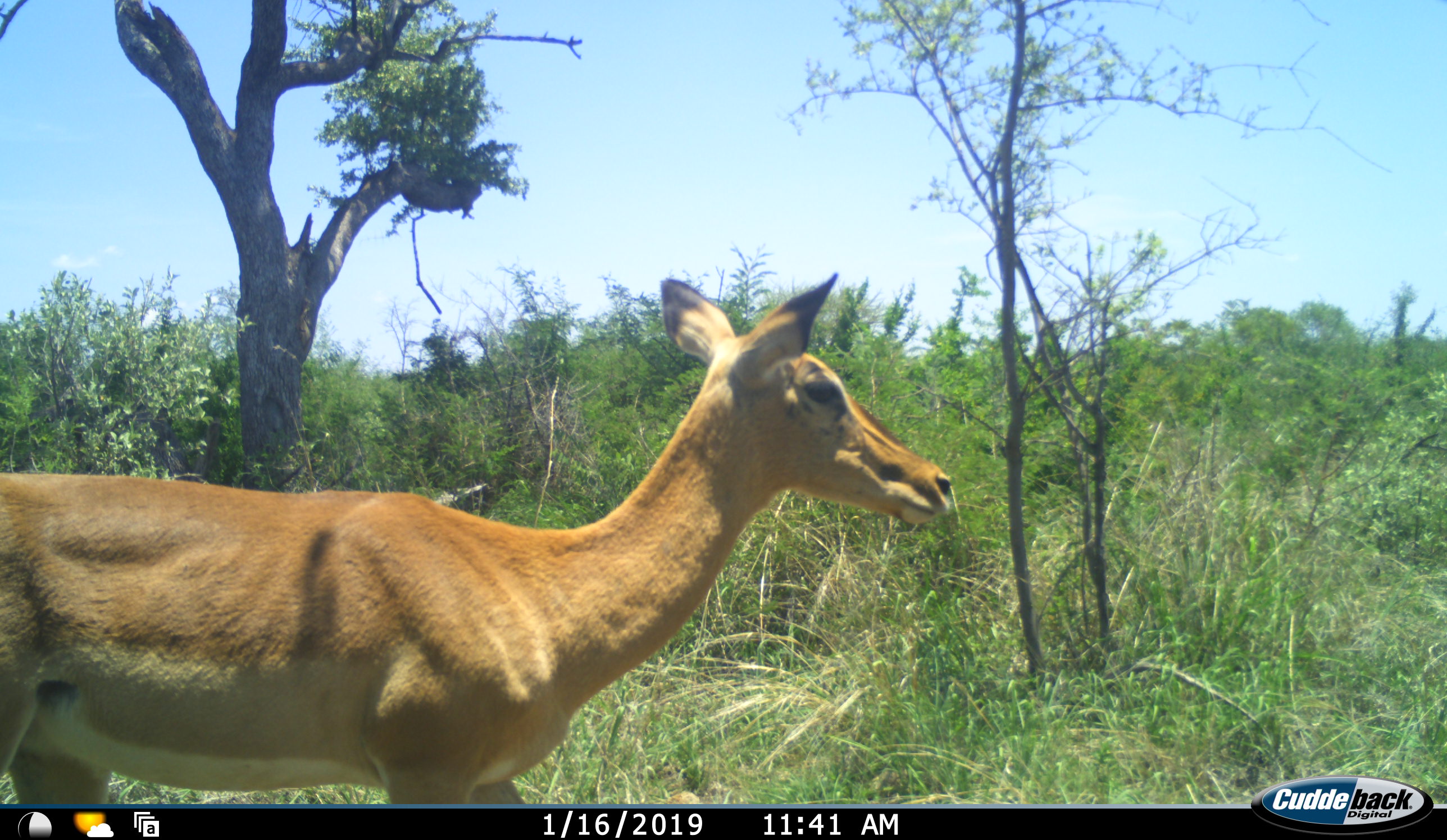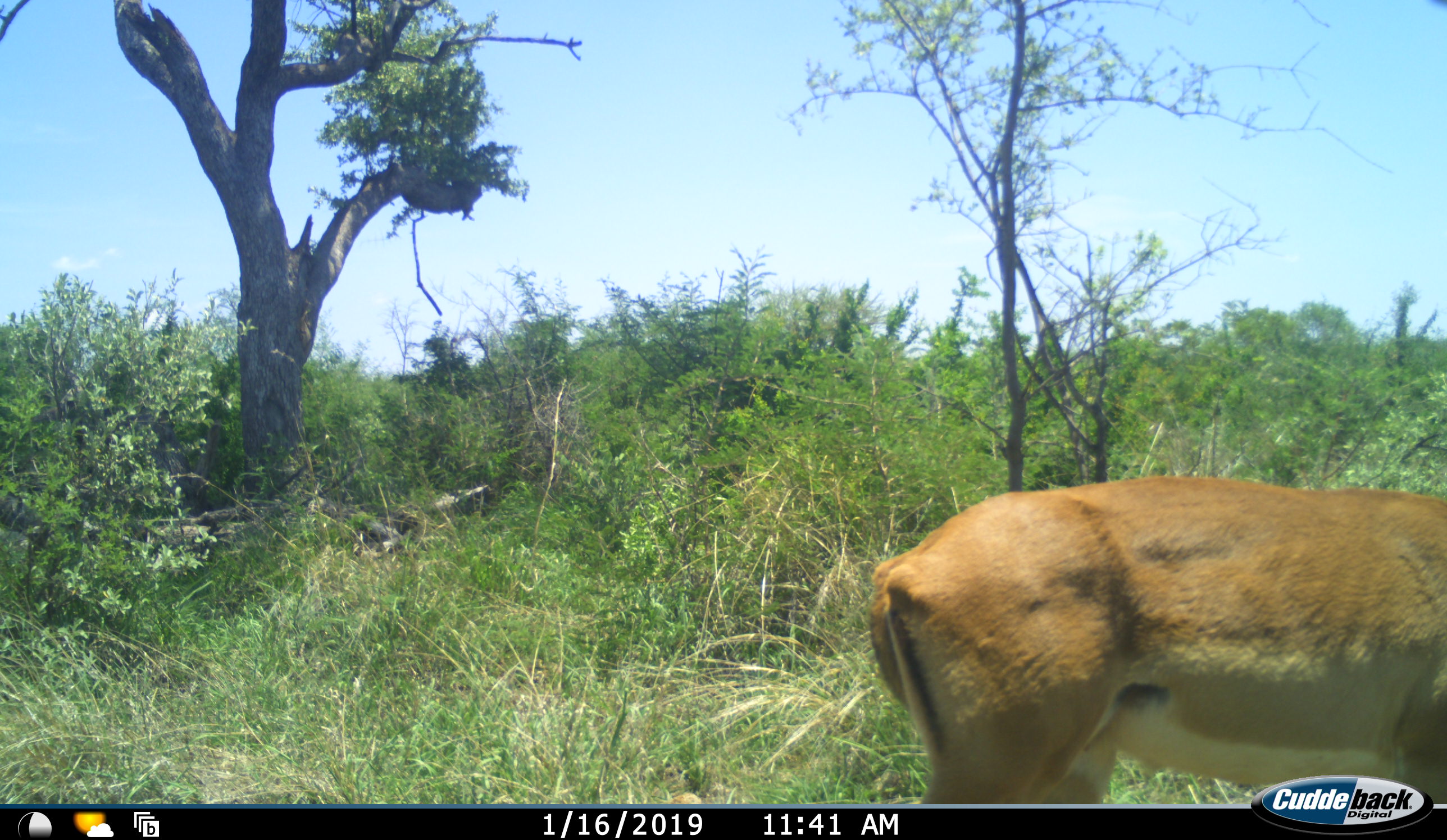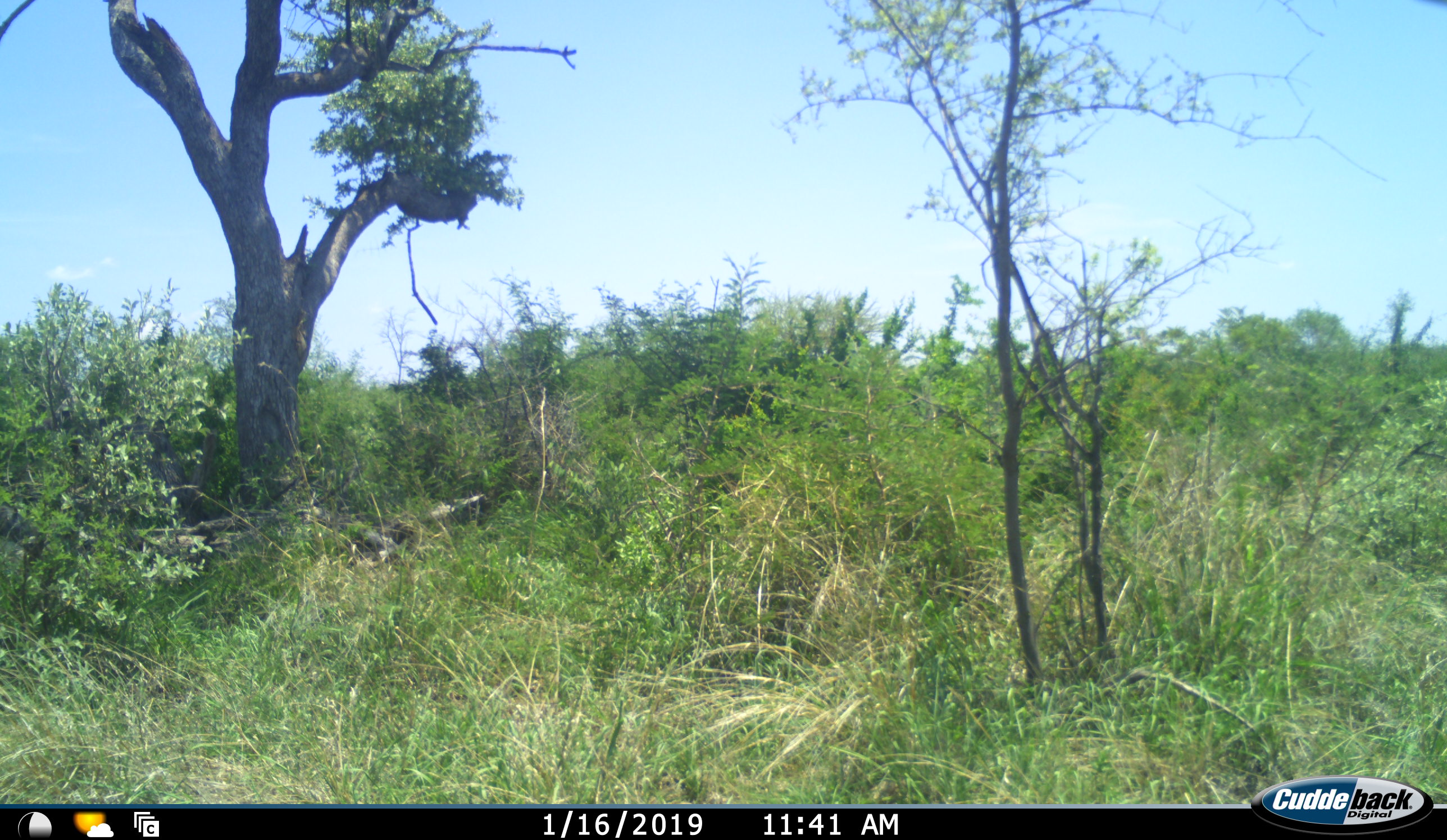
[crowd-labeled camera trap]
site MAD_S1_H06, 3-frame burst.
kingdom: Animalia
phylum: Chordata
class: Mammalia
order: Artiodactyla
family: Bovidae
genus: Aepyceros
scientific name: Aepyceros melampus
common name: impala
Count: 1.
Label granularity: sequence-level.